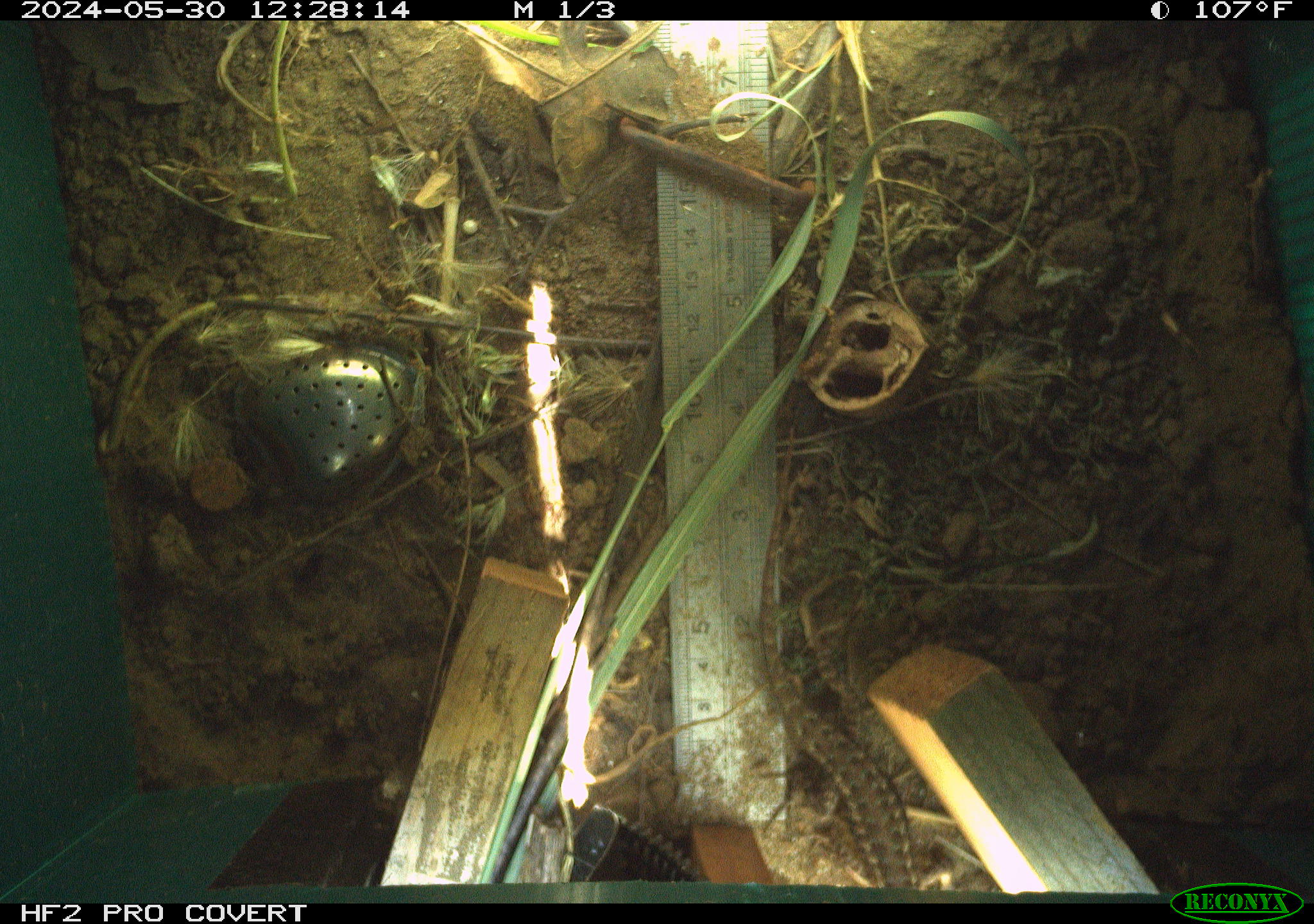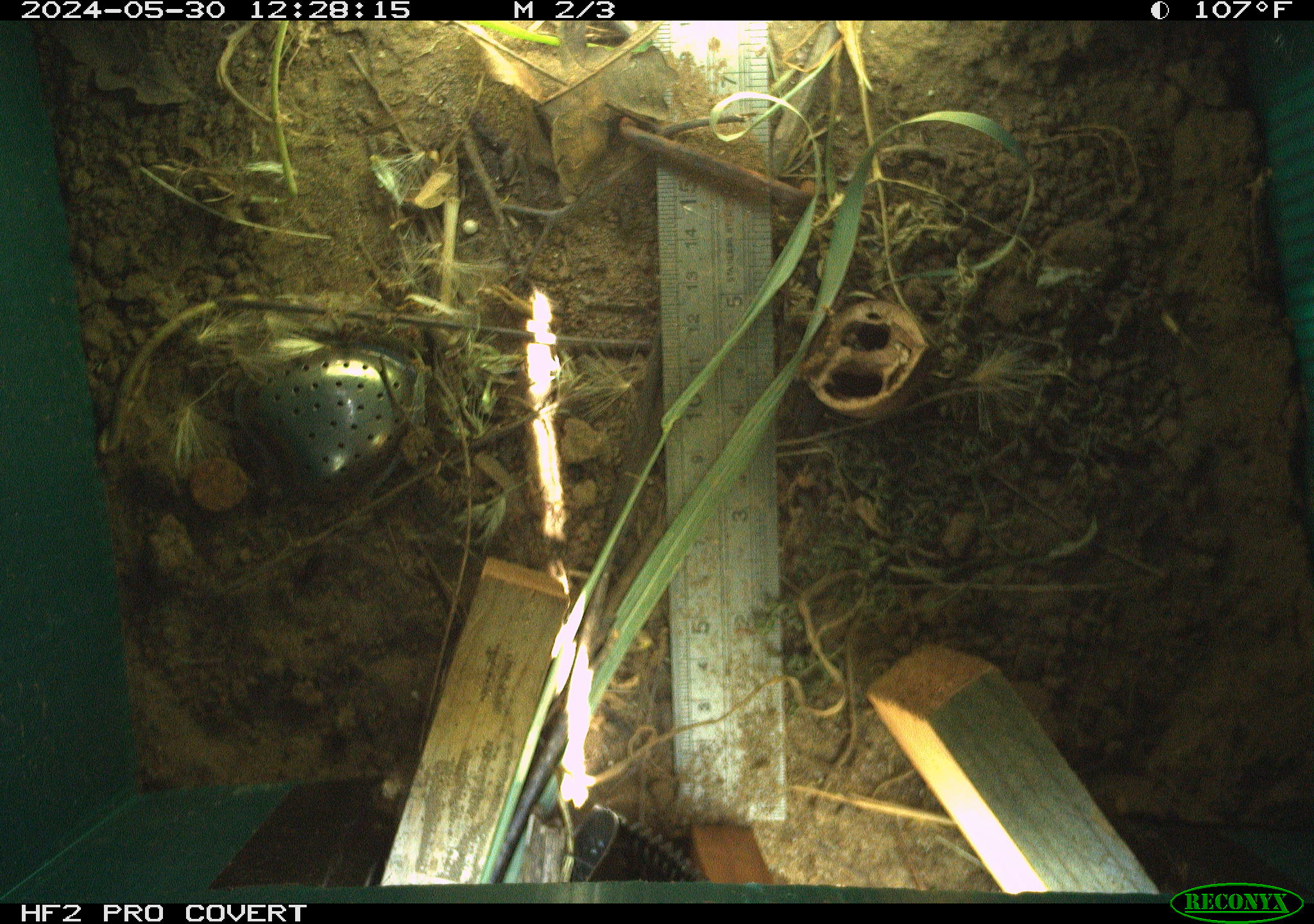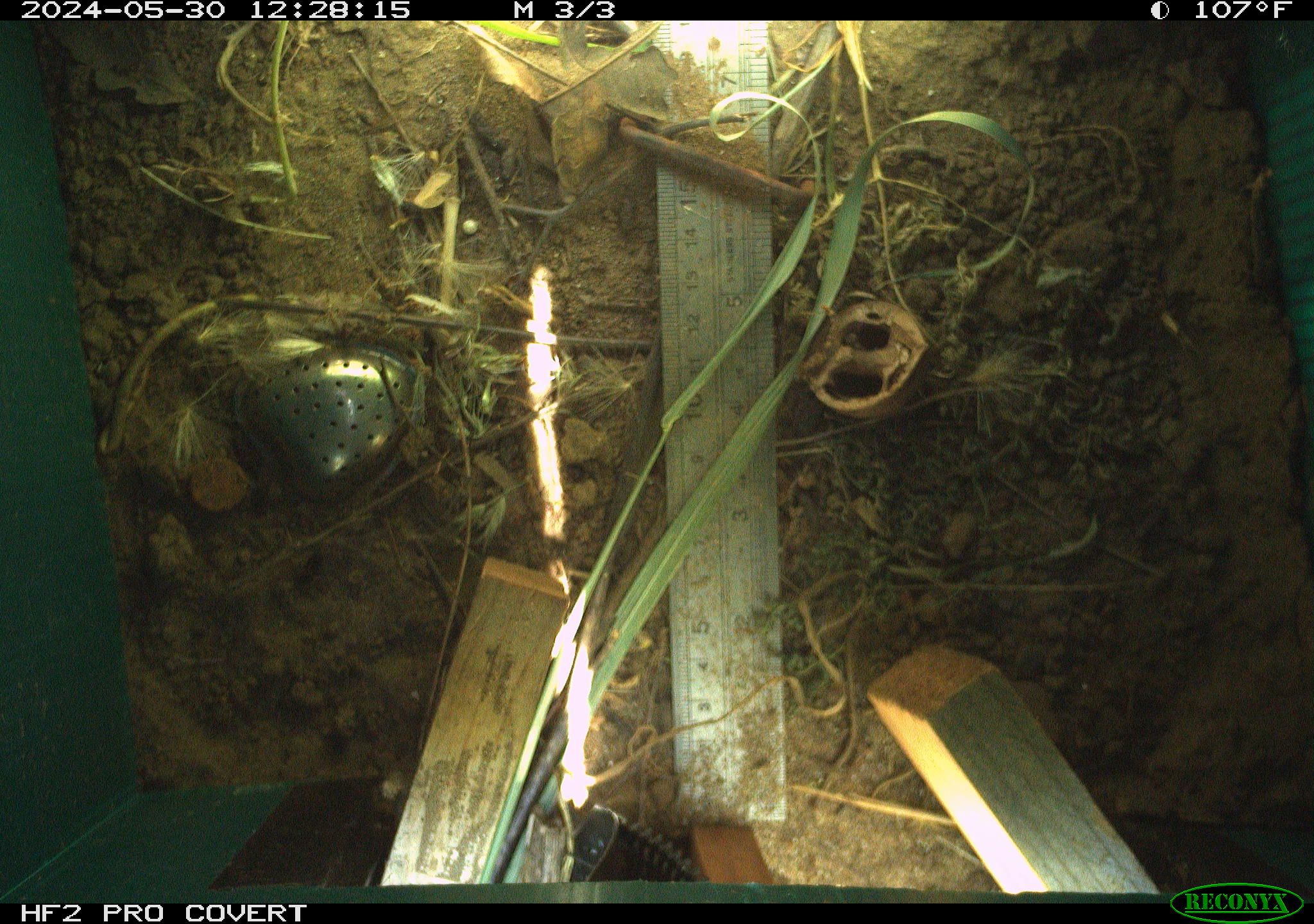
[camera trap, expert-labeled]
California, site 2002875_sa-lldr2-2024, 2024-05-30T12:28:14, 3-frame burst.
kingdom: Animalia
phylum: Chordata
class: Reptilia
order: Squamata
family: Phrynosomatidae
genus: Sceloporus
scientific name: Sceloporus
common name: spiny lizards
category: sceloporus species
Sceloporus species (spiny lizards) (Sceloporus).